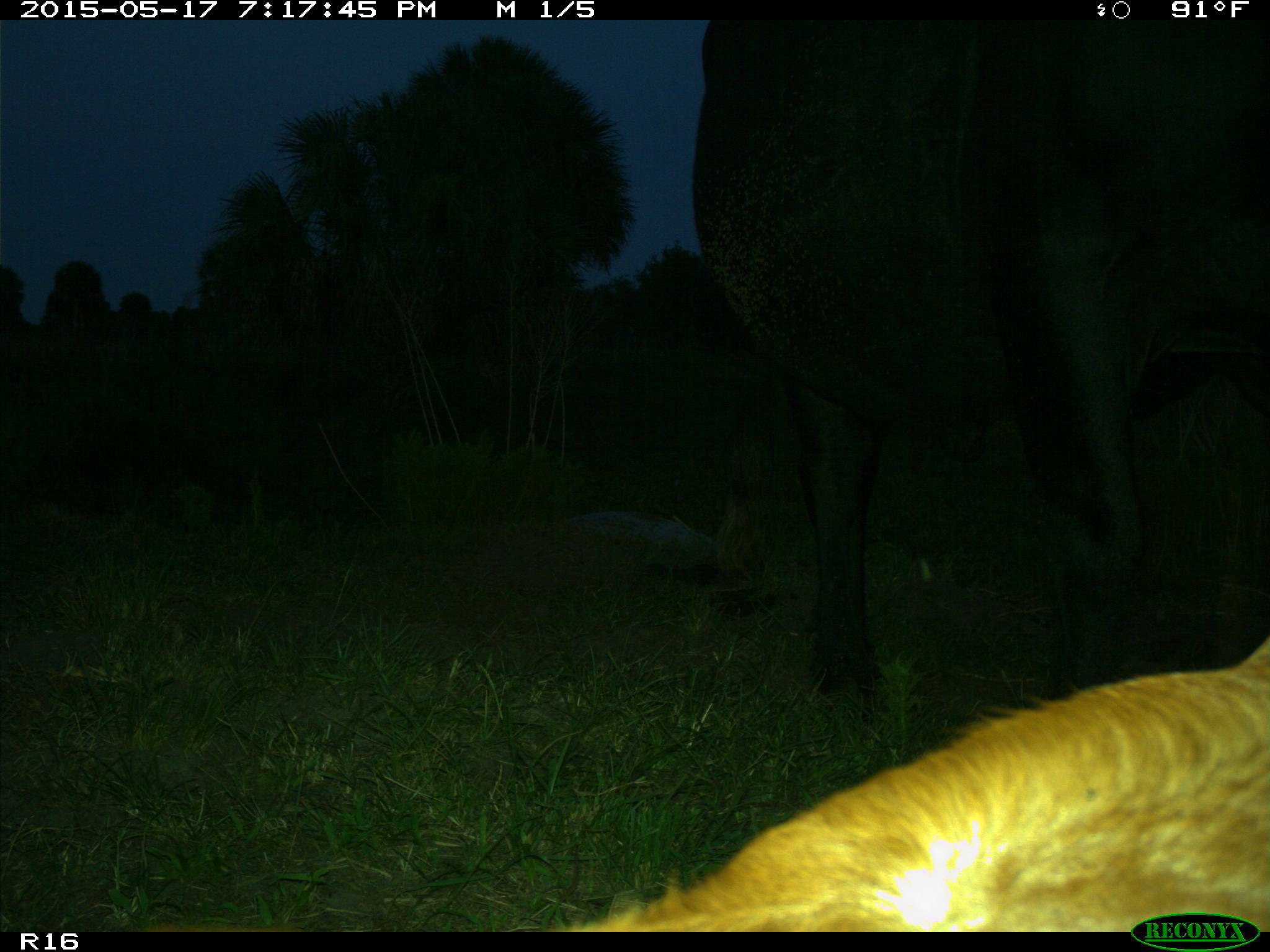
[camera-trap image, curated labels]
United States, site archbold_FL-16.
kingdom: Animalia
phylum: Chordata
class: Mammalia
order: Artiodactyla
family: Bovidae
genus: Bos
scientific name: Bos taurus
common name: domestic cow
Bos taurus (domestic cow).